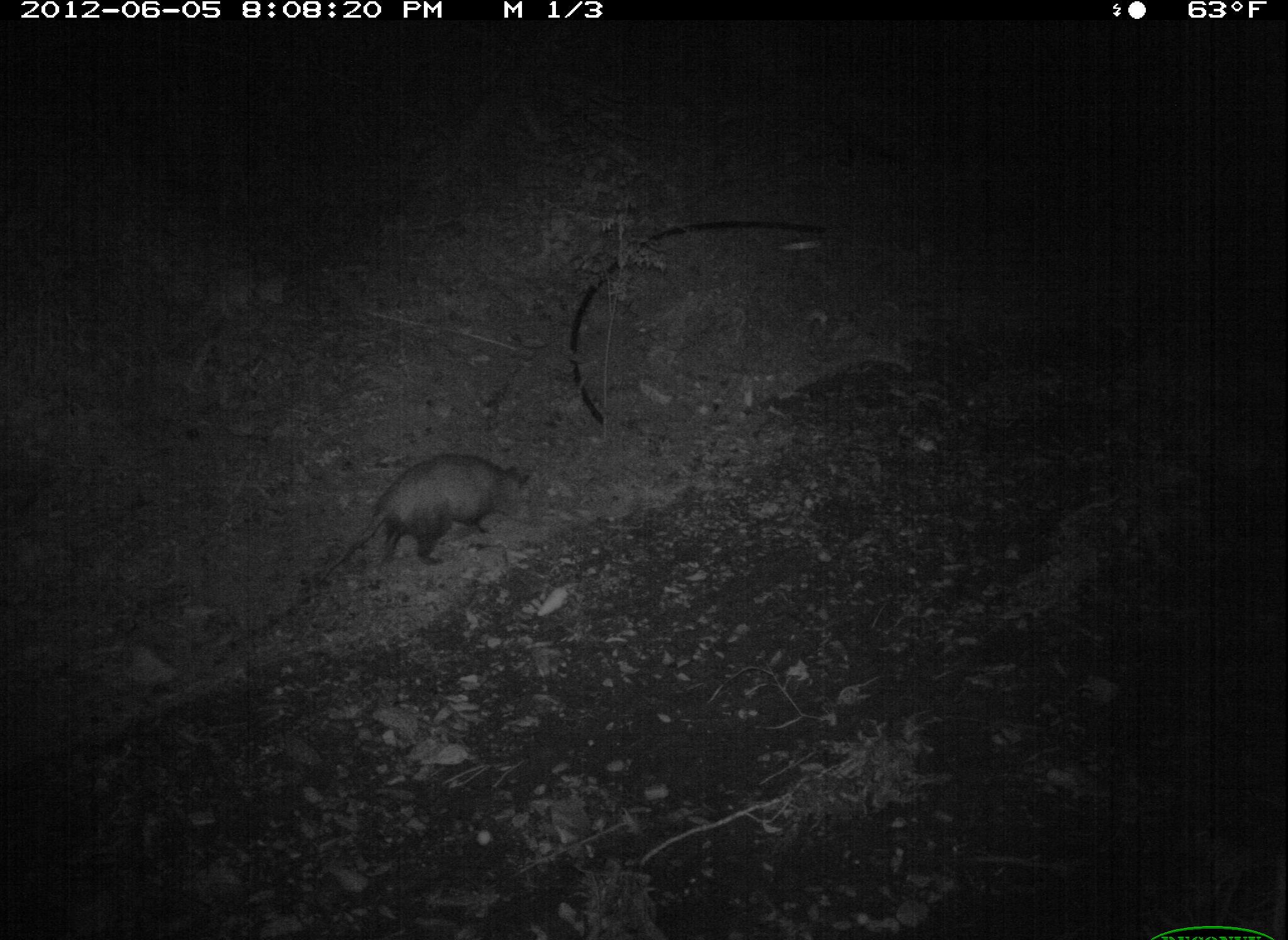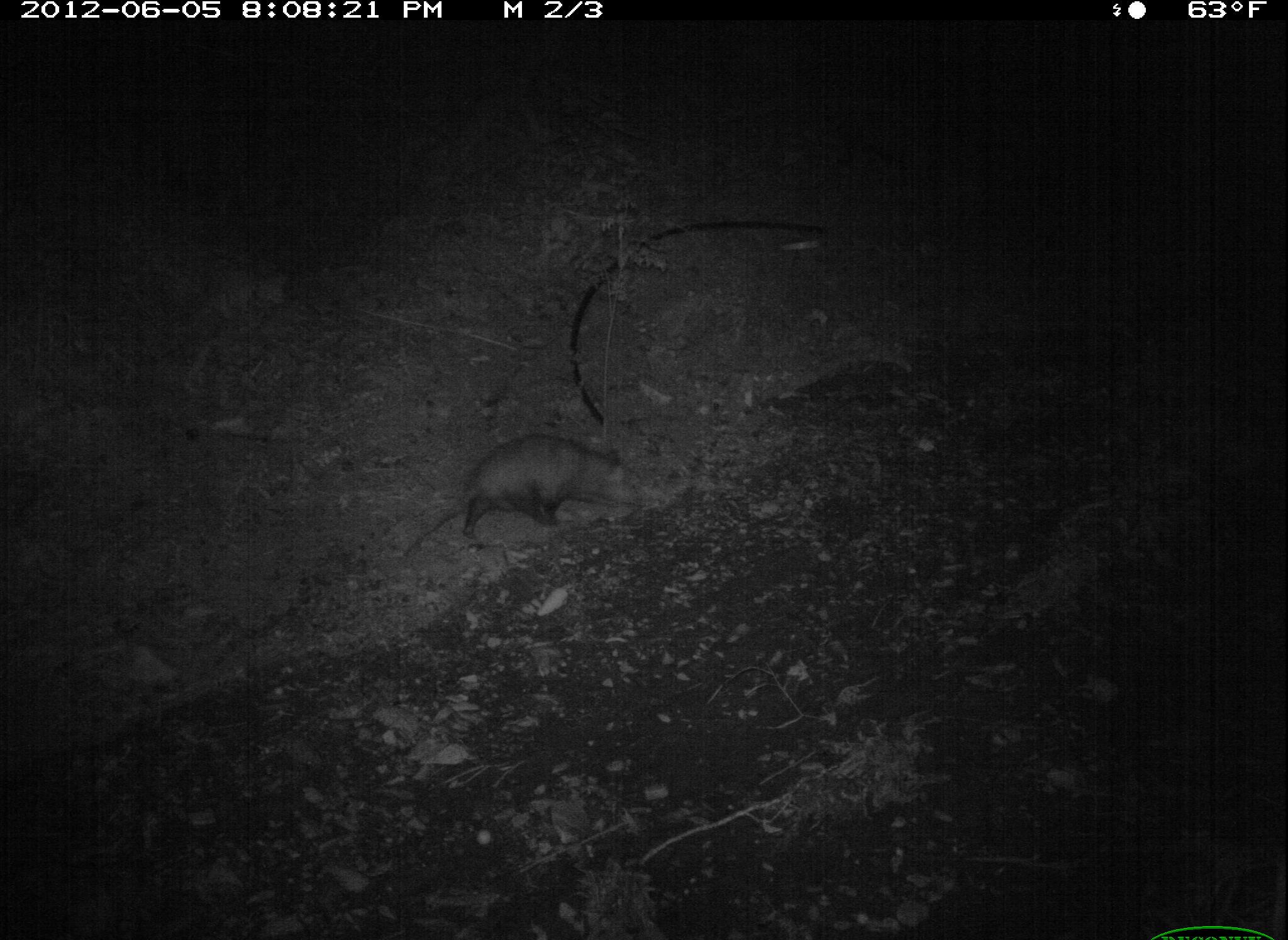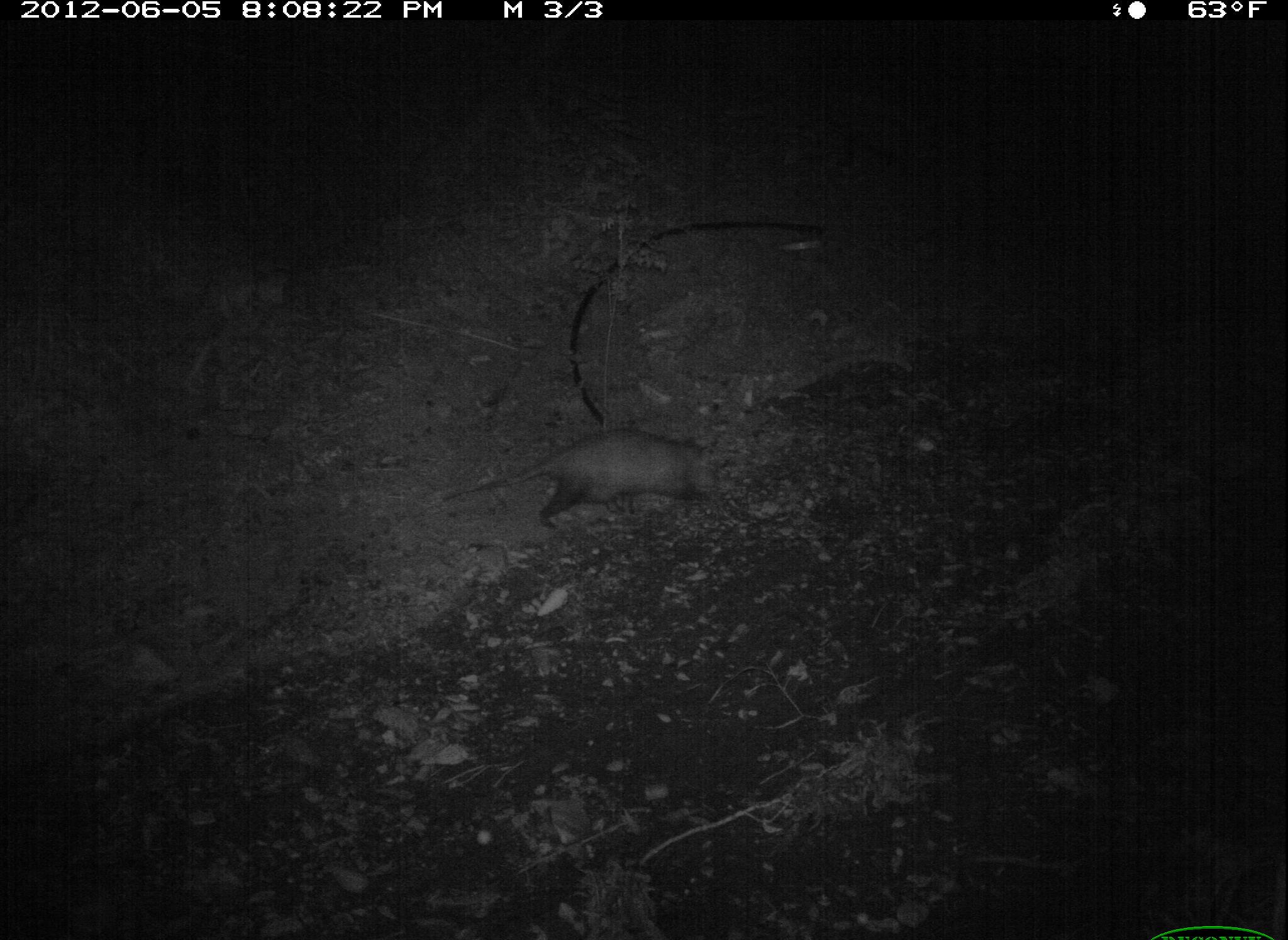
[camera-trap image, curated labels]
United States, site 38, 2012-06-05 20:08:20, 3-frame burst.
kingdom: Animalia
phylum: Chordata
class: Mammalia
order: Didelphimorphia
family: Didelphidae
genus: Didelphis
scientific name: Didelphis virginiana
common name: virginia opossum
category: opossum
Opossum (virginia opossum) (Didelphis virginiana).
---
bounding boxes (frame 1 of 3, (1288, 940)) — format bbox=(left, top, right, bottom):
opossum: bbox=(316, 449, 555, 594)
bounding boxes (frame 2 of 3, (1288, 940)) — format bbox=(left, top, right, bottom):
opossum: bbox=(398, 437, 642, 573)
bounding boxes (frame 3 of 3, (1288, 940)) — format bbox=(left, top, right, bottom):
opossum: bbox=(438, 416, 724, 540)